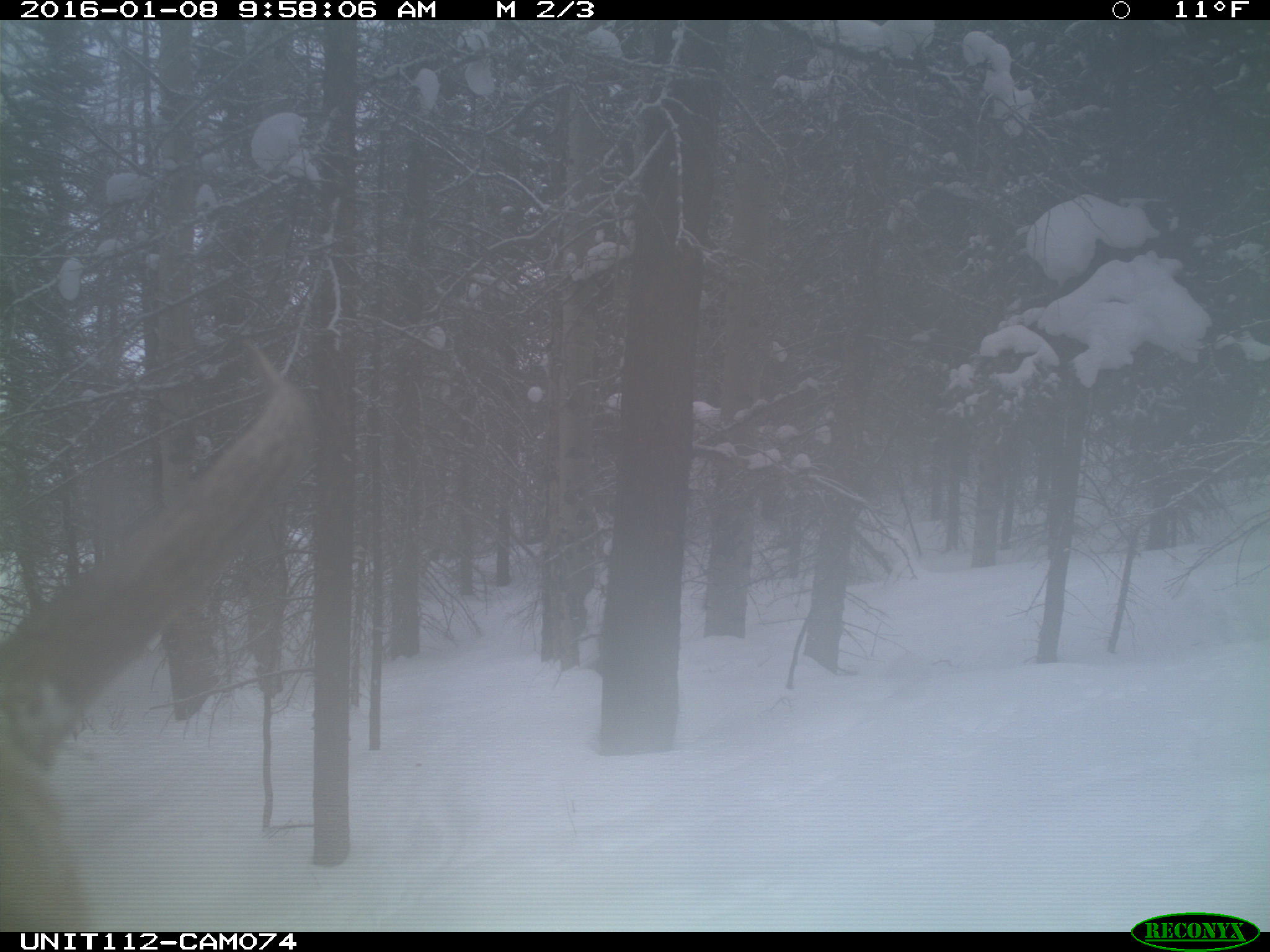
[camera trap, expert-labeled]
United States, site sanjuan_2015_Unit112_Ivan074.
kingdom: Animalia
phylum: Chordata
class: Mammalia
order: Artiodactyla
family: Cervidae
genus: Cervus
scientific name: Cervus elaphus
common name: red deer